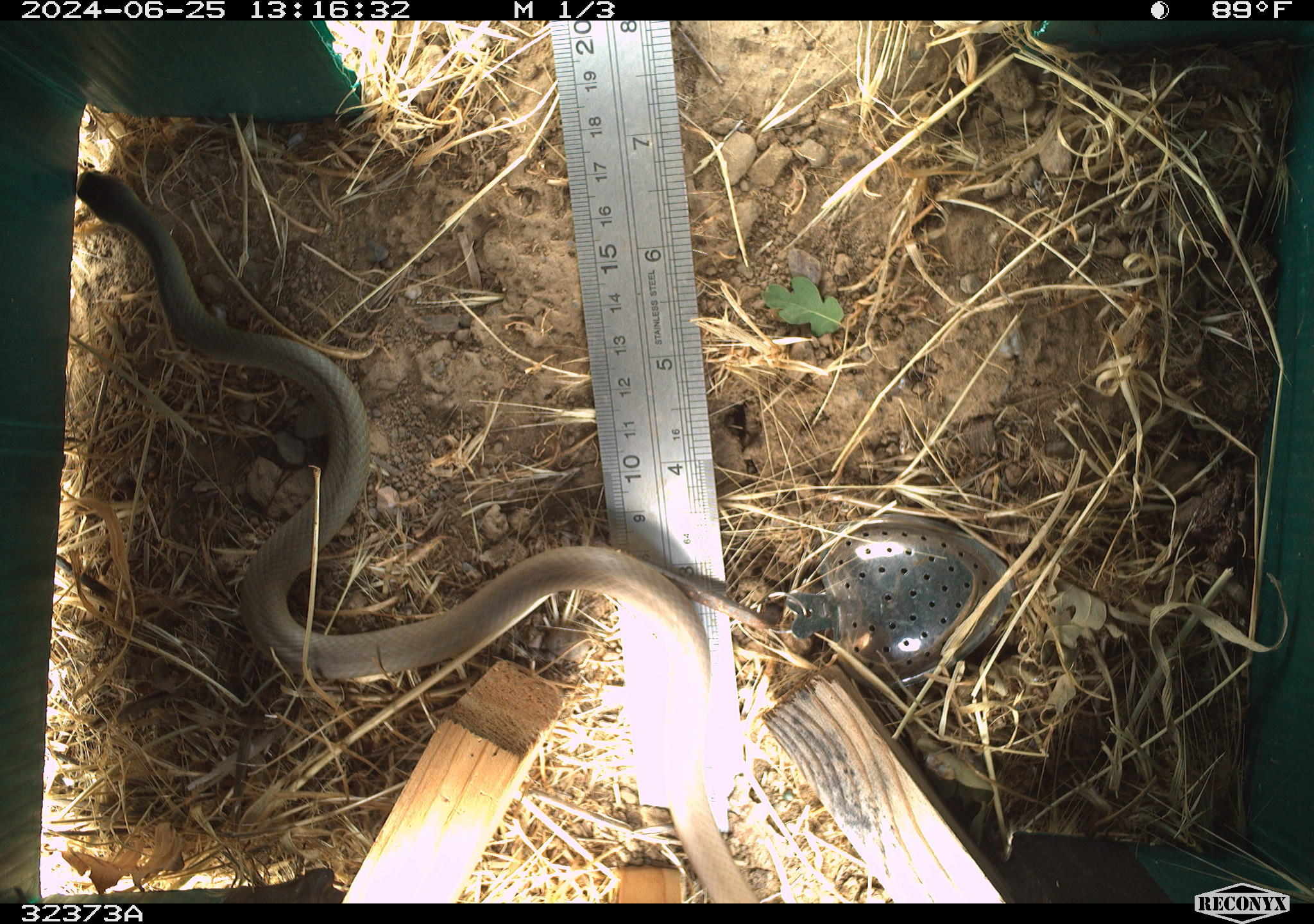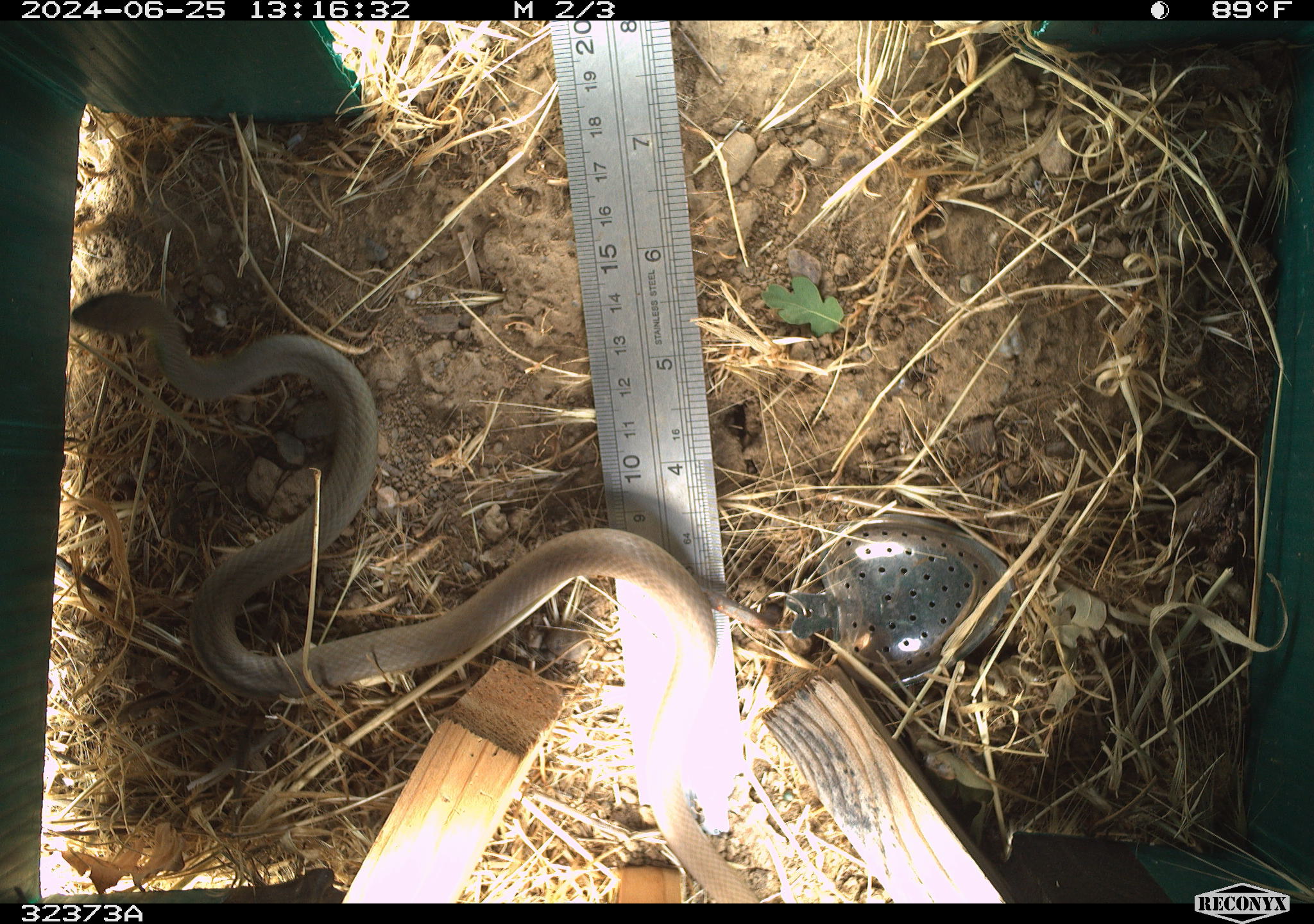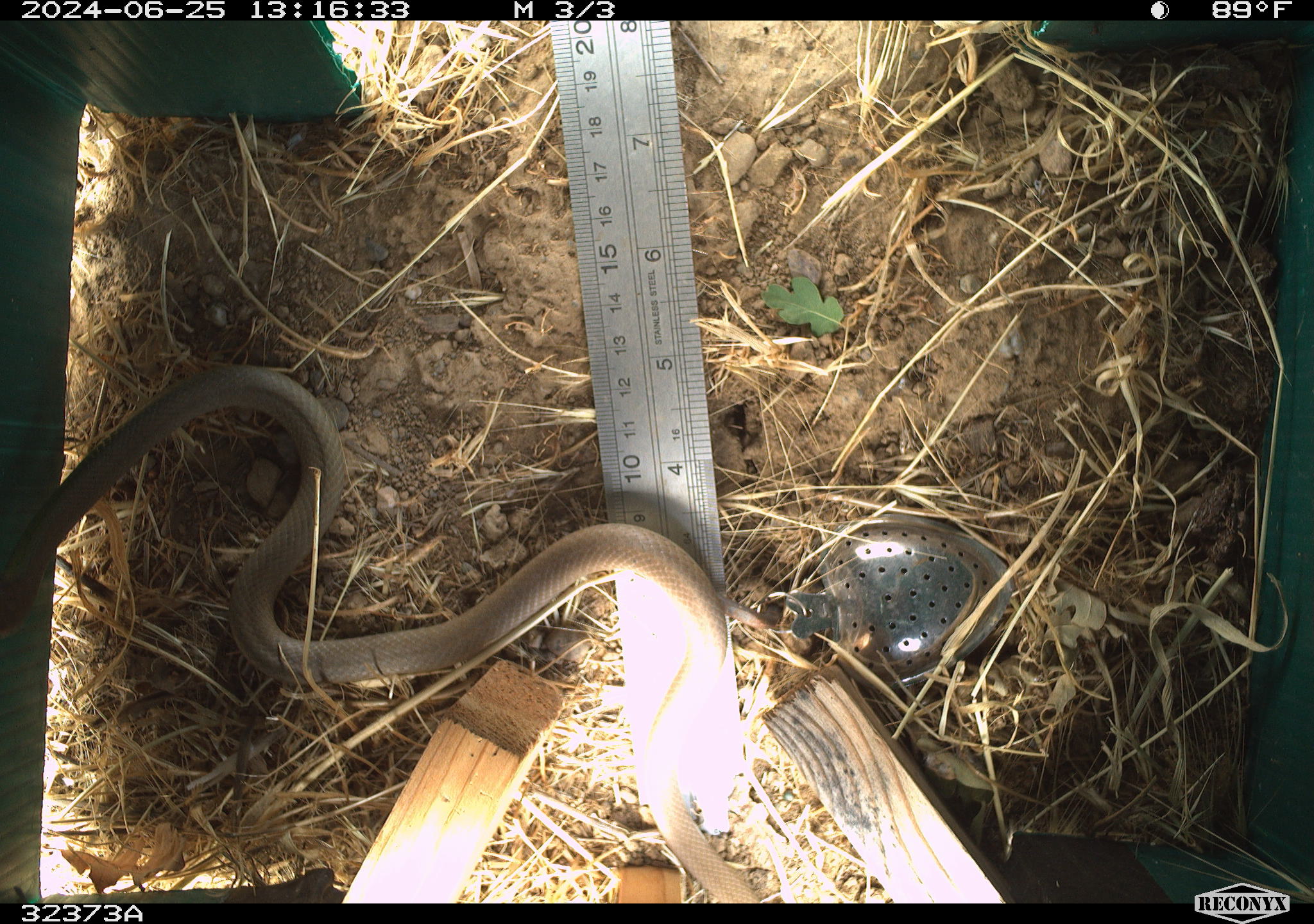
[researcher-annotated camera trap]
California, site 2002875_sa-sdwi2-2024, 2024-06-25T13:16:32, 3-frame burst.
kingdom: Animalia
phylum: Chordata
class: Reptilia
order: Squamata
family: Colubridae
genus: Coluber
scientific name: Coluber constrictor mormon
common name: western yellow-bellied racer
Western yellow-bellied racer (Coluber constrictor mormon).